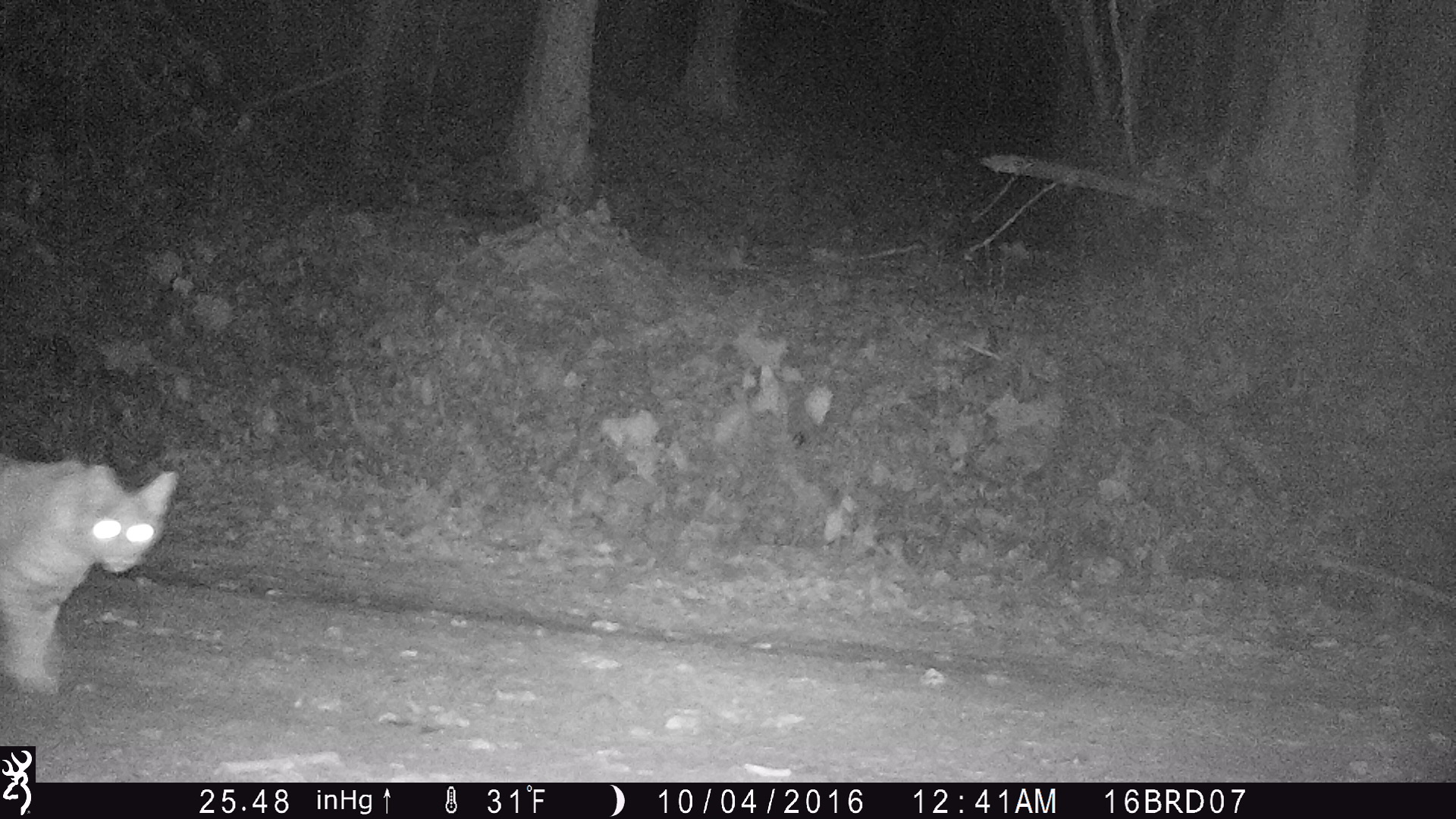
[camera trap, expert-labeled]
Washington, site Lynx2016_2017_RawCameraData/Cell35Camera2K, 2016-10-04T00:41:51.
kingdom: Animalia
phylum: Chordata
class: Mammalia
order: Carnivora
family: Felidae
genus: Lynx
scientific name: Lynx rufus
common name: bobcat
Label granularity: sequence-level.